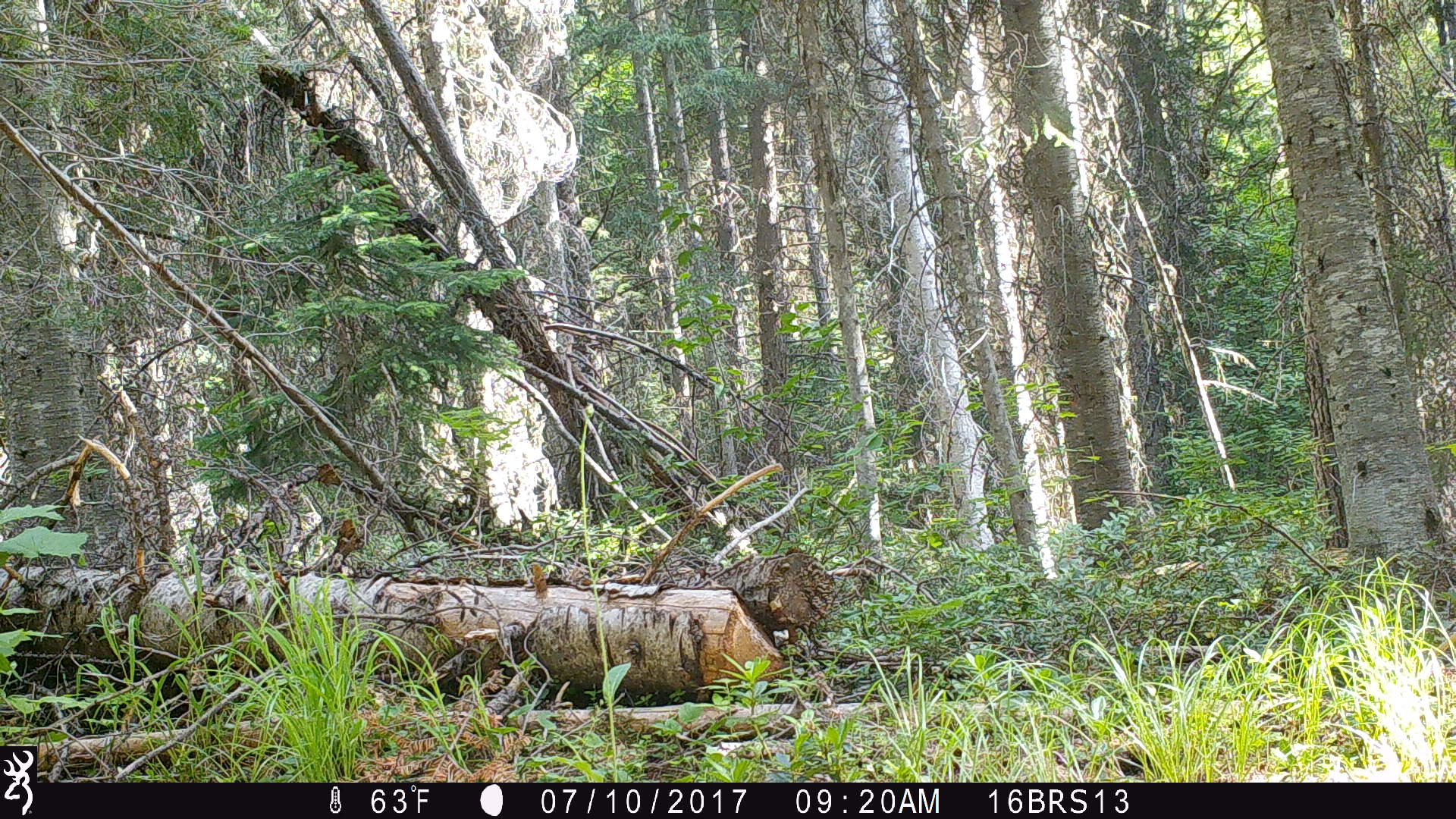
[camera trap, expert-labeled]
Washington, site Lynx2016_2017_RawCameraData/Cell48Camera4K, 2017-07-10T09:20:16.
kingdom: Animalia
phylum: Chordata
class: Mammalia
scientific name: Mammalia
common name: small mammal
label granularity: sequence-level